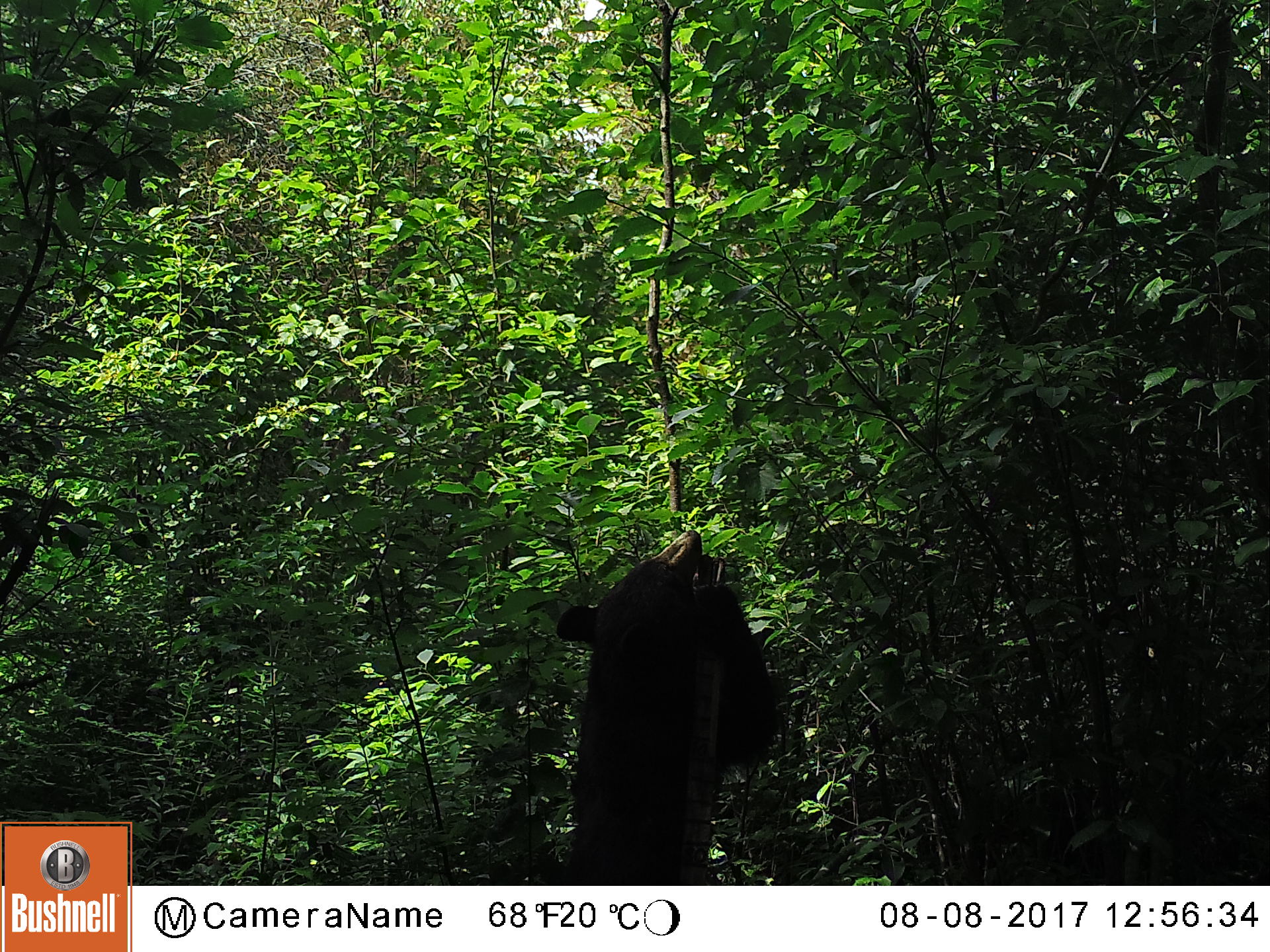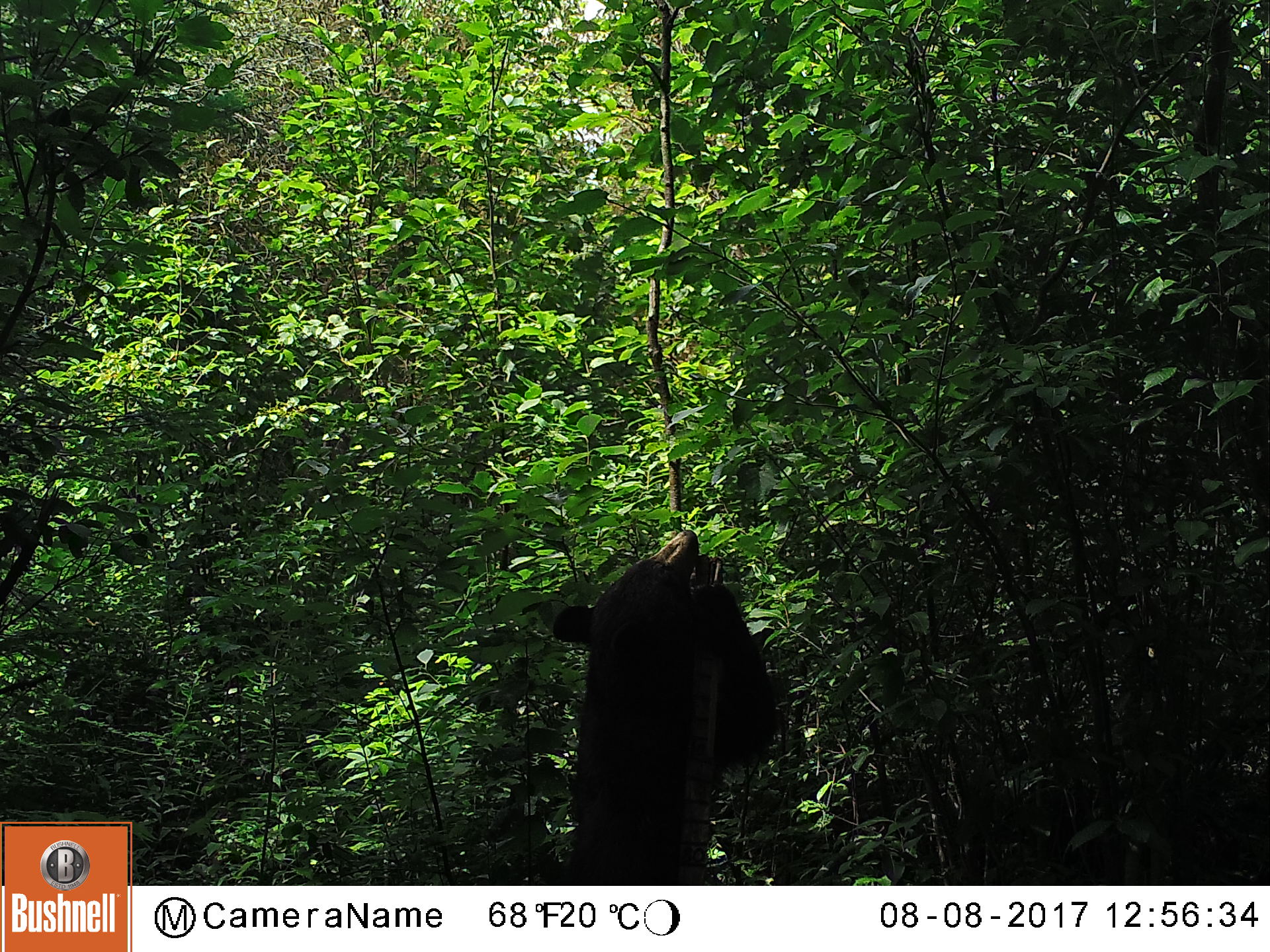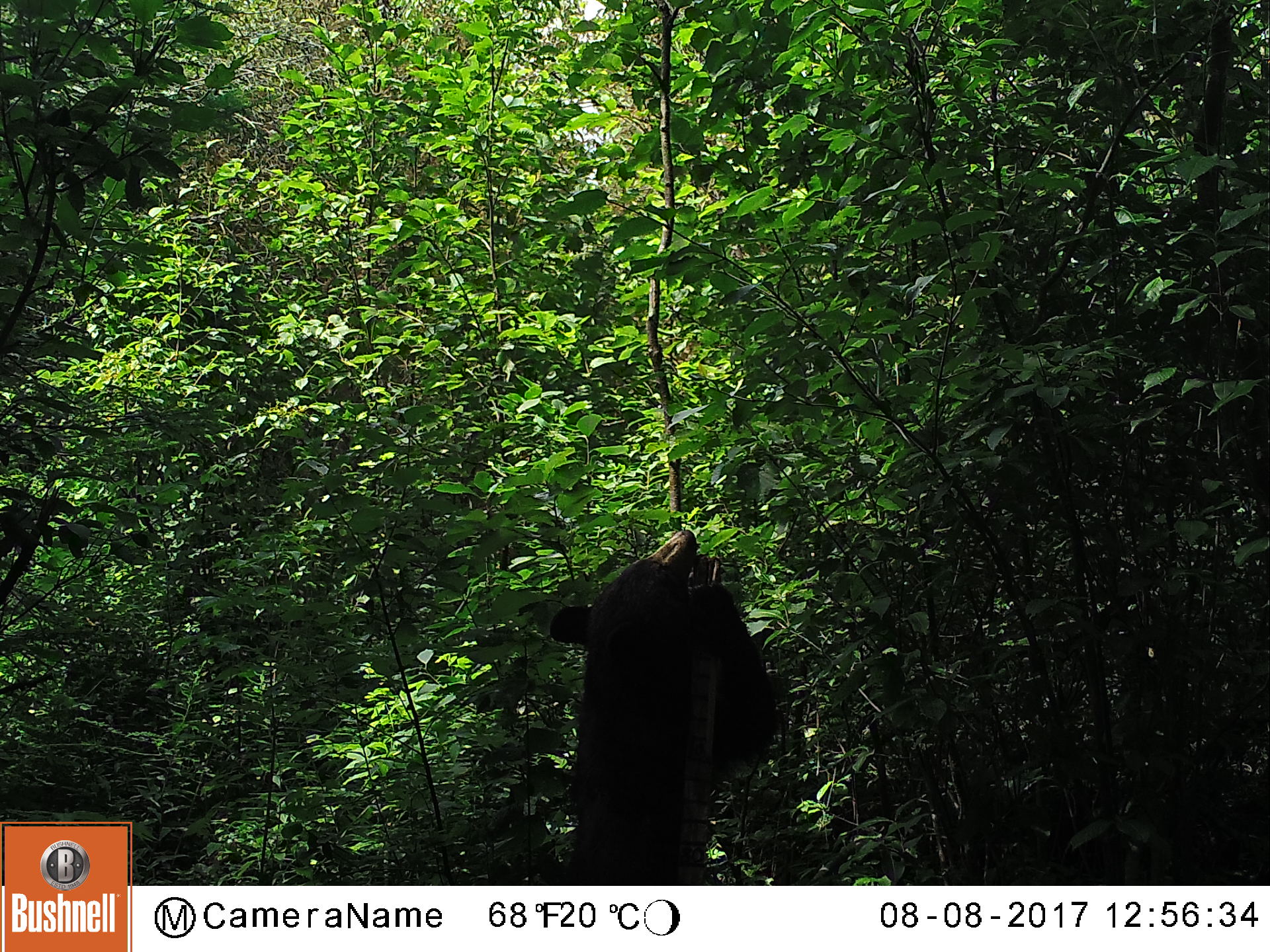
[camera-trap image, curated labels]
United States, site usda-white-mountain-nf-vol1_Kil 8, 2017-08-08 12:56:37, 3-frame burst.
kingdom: Animalia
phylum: Chordata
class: Mammalia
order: Carnivora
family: Ursidae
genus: Ursus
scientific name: Ursus americanus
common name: black bear